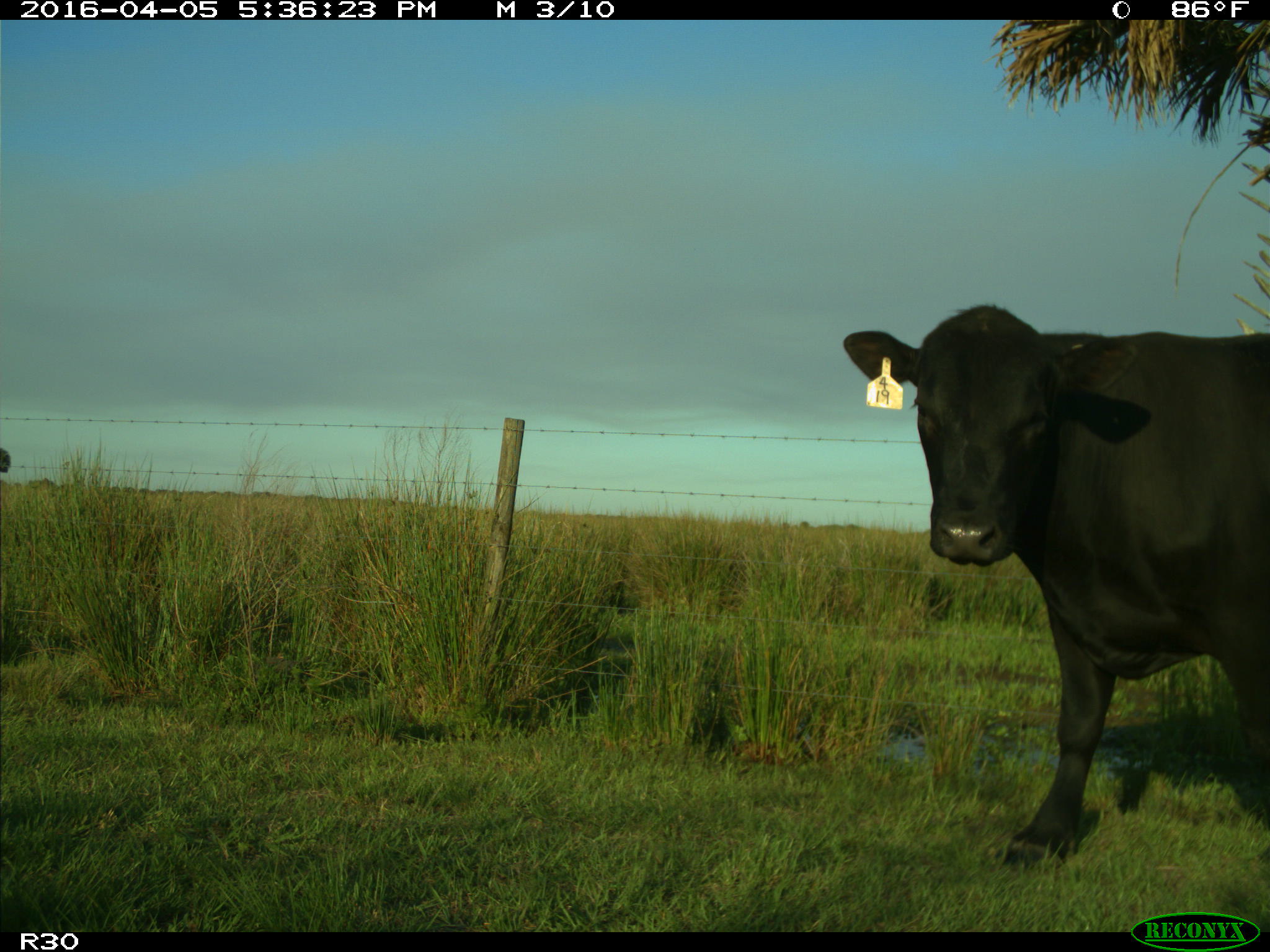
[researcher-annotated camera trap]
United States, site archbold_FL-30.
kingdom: Animalia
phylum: Chordata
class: Mammalia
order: Artiodactyla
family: Bovidae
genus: Bos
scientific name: Bos taurus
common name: domestic cow